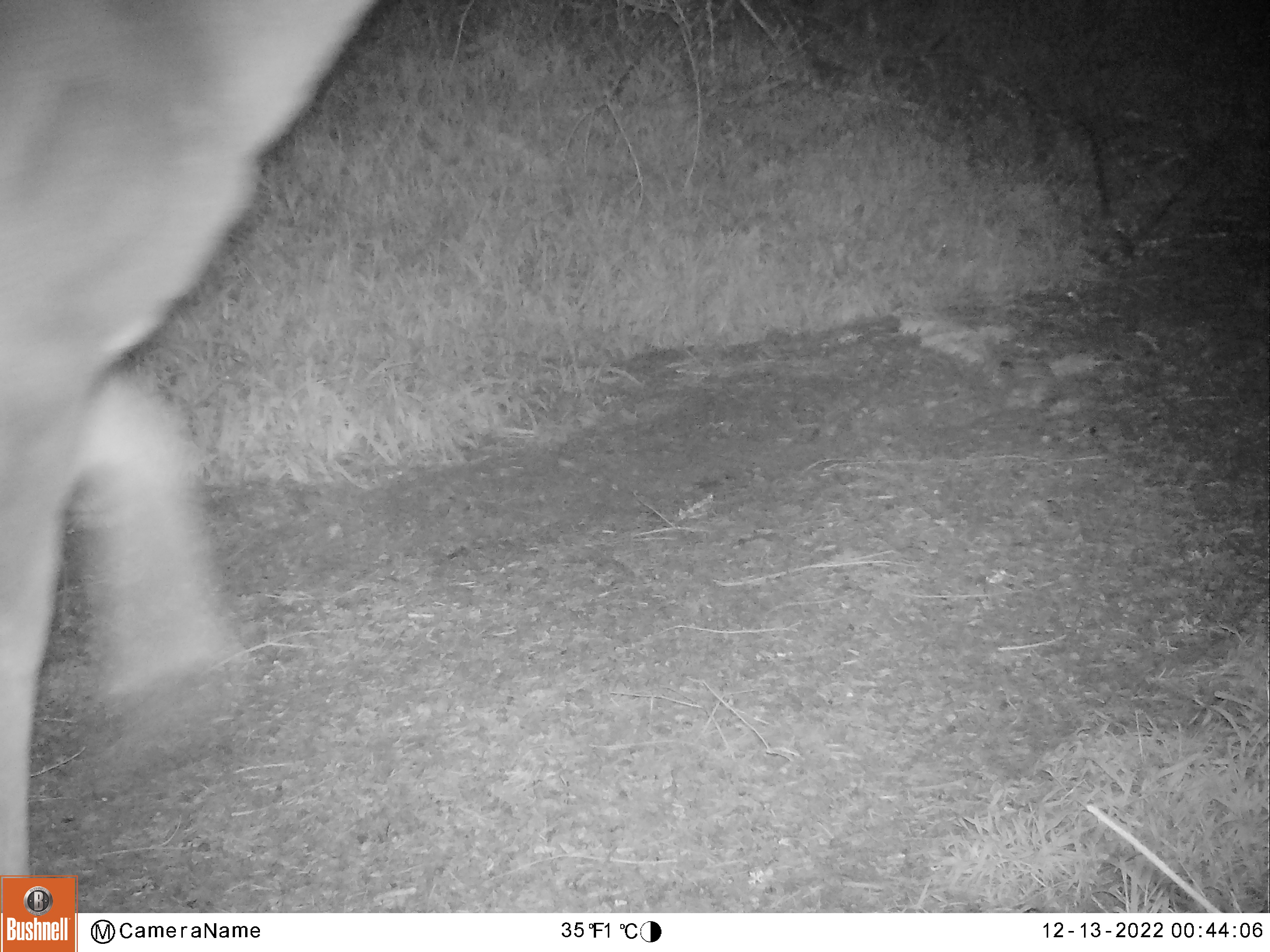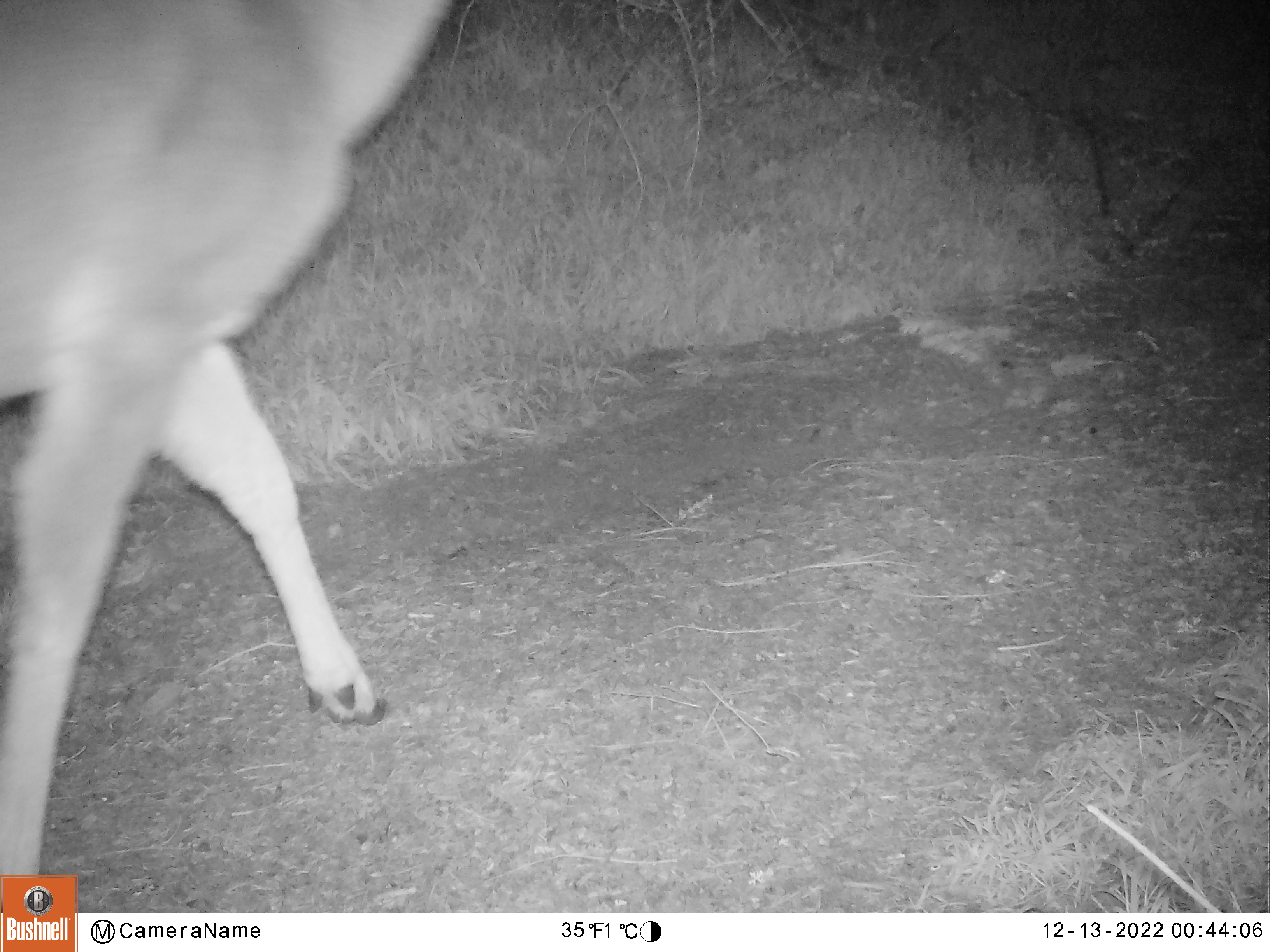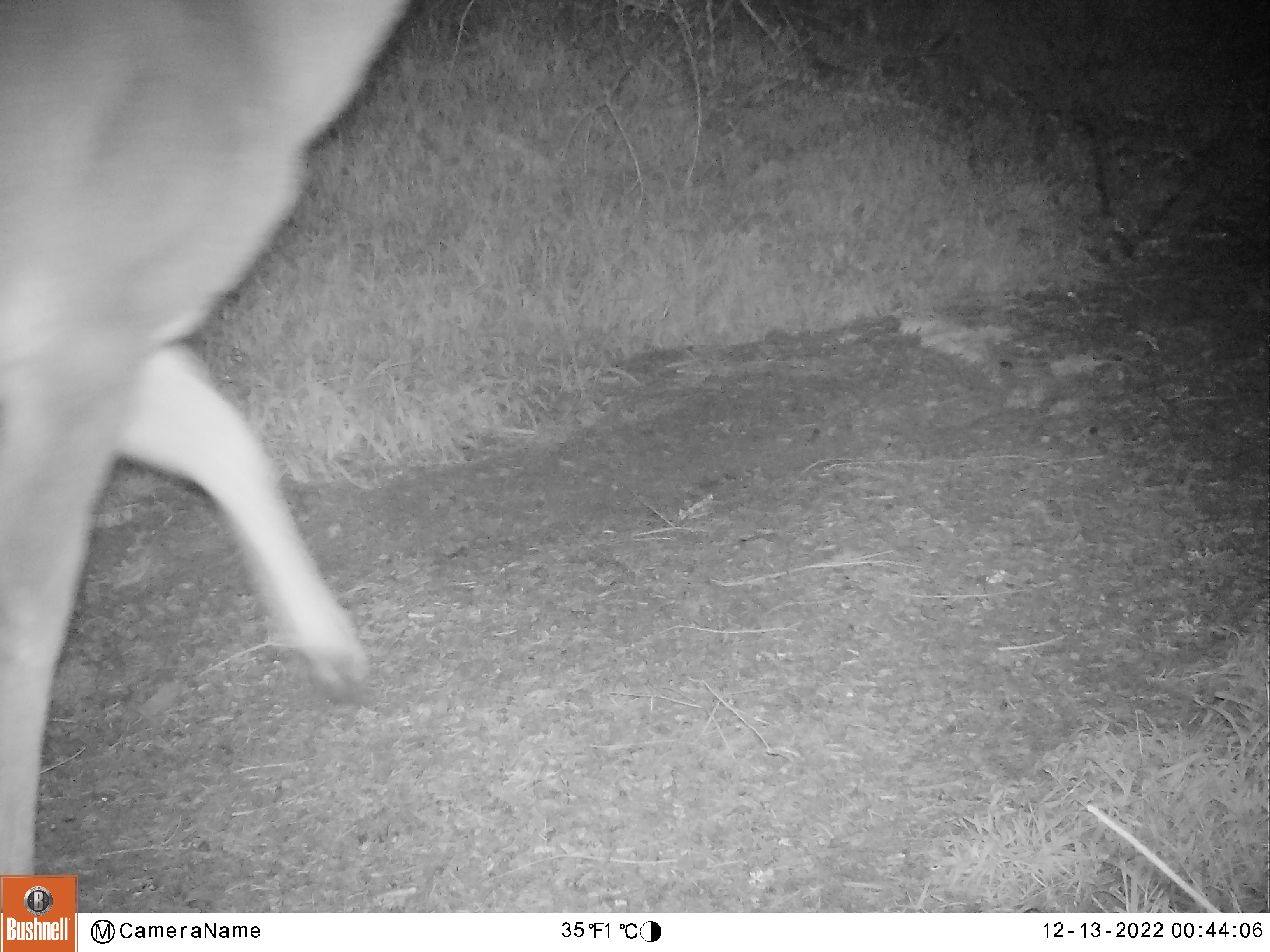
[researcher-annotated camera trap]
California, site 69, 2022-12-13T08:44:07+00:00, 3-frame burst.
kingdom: Animalia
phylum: Chordata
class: Mammalia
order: Artiodactyla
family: Cervidae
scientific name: Cervidae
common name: elk or deer